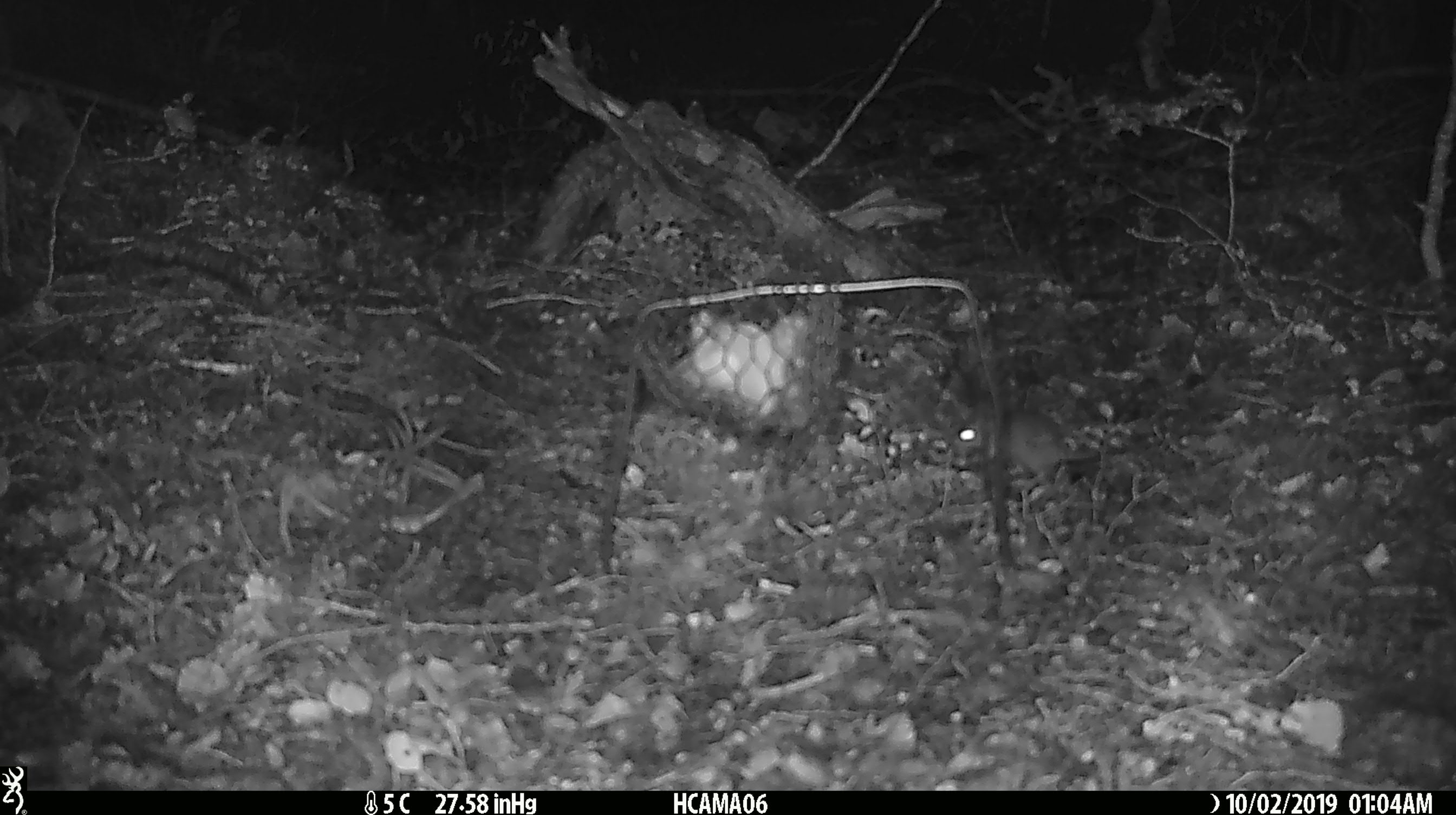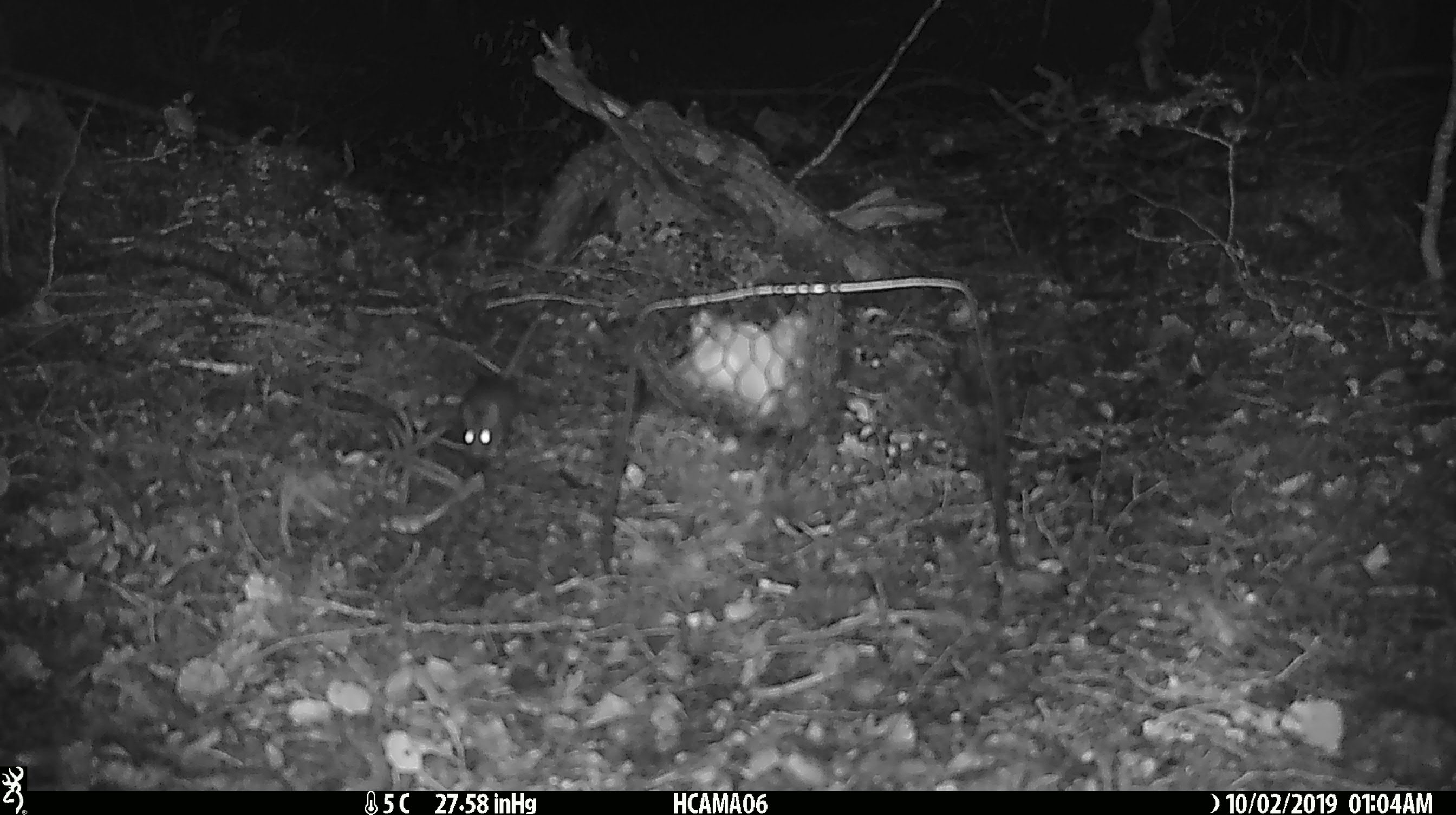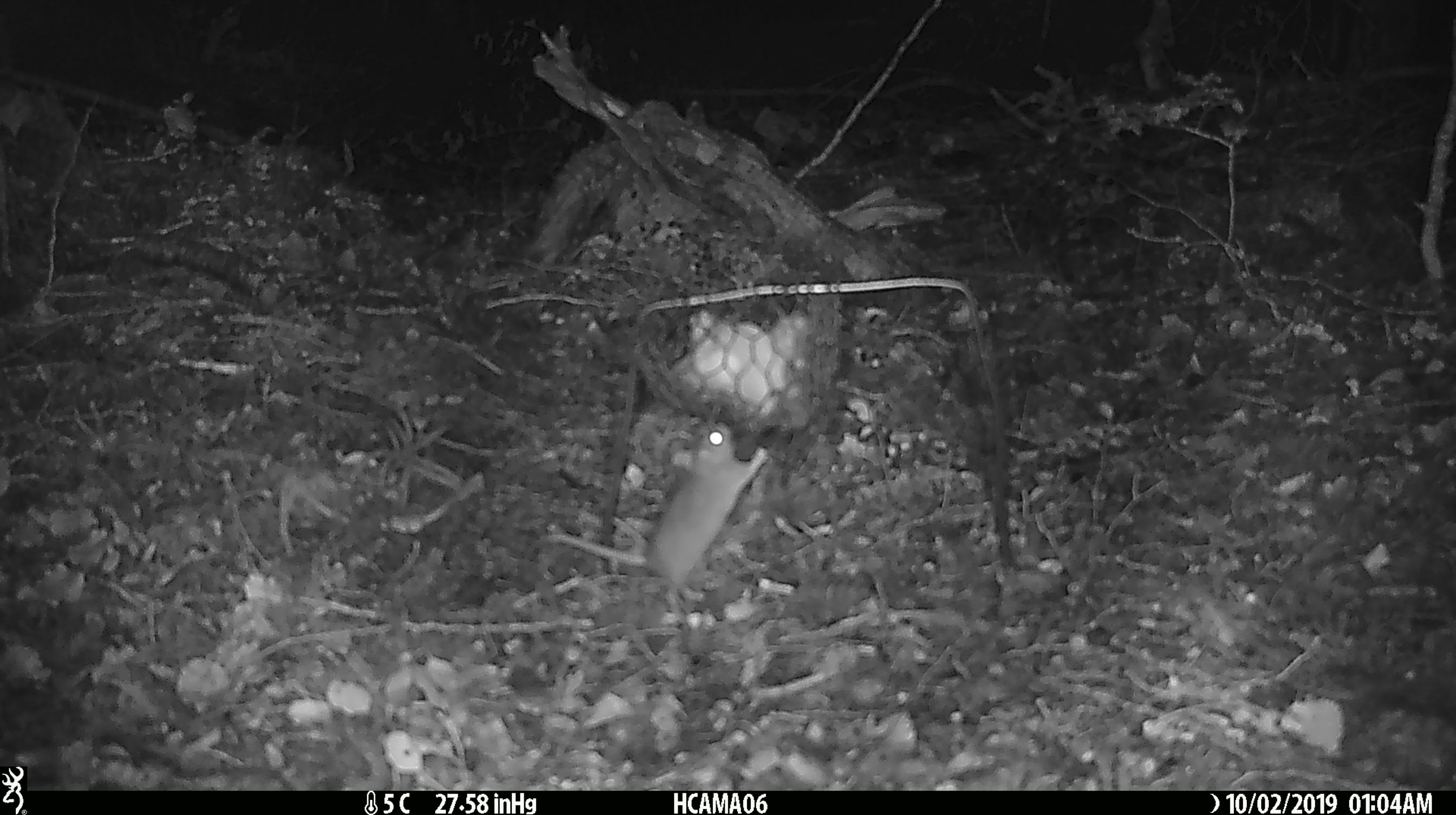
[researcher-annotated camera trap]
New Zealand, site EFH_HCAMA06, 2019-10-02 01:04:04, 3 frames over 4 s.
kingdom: Animalia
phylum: Chordata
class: Mammalia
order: Rodentia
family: Muridae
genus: Mus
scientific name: Mus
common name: mouse